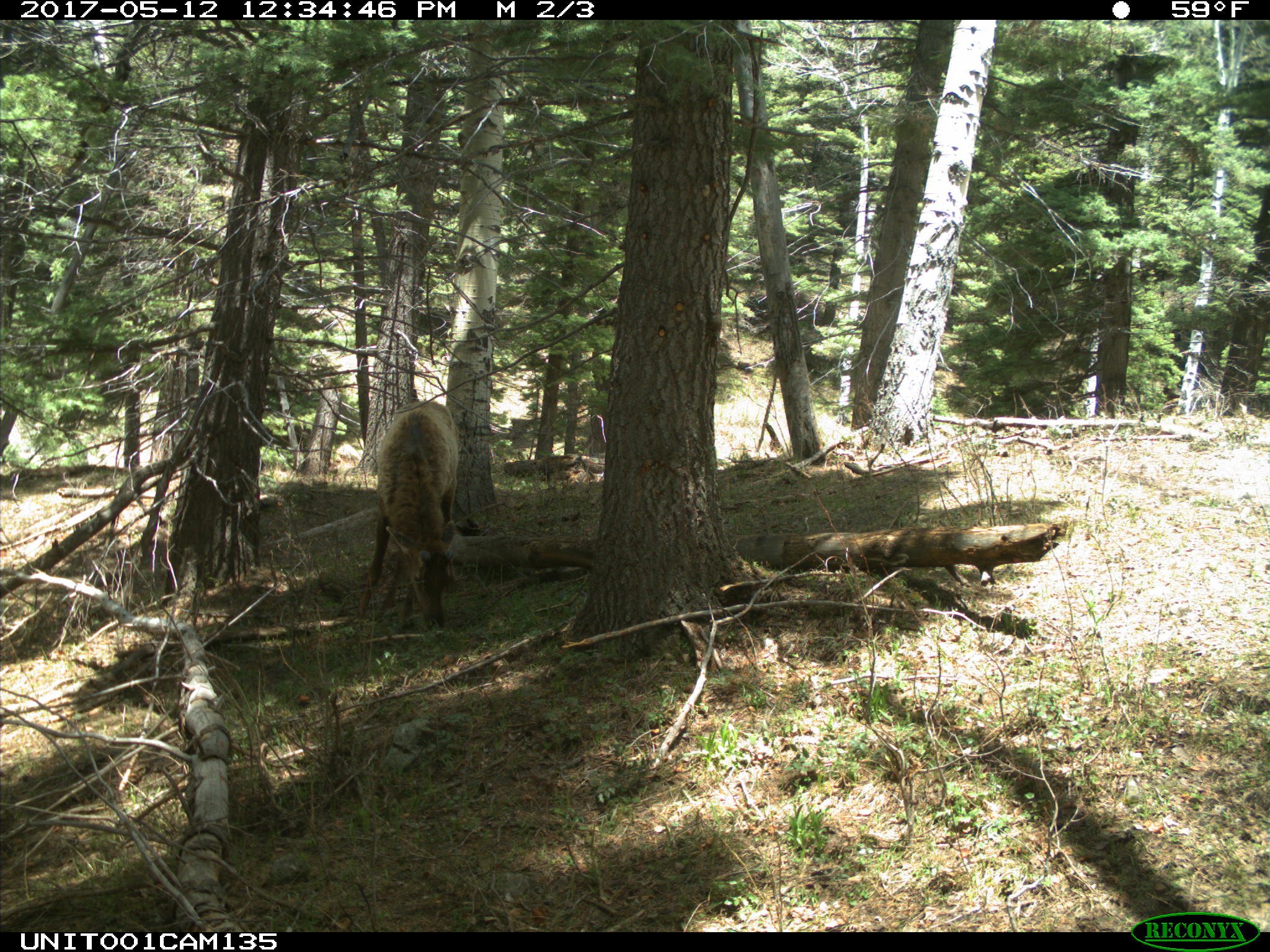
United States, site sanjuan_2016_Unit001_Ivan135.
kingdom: Animalia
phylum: Chordata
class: Mammalia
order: Artiodactyla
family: Cervidae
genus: Cervus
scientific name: Cervus elaphus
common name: red deer